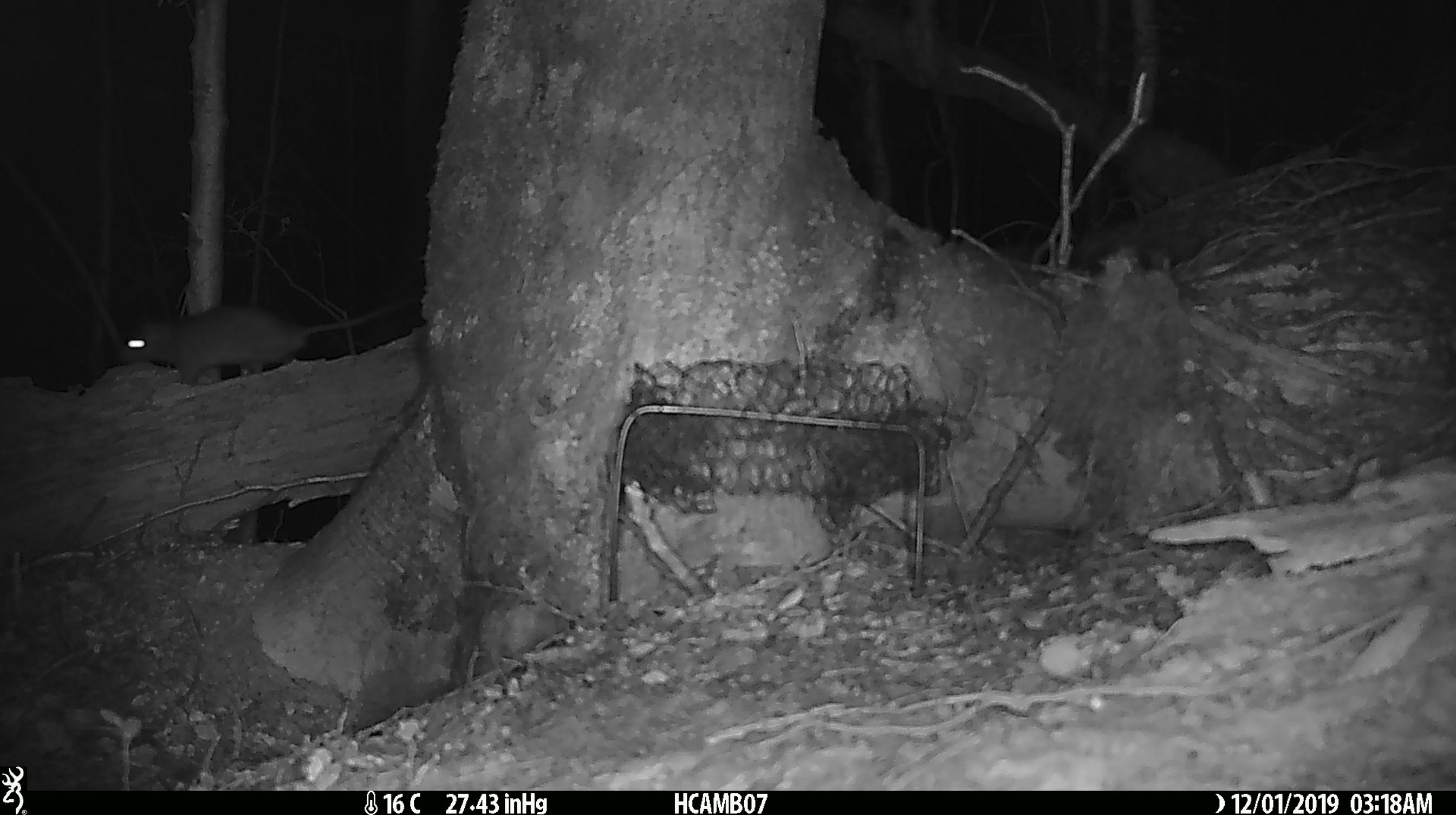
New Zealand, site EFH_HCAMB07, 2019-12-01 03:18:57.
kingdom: Animalia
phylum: Chordata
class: Mammalia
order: Rodentia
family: Muridae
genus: Rattus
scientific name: Rattus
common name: rat